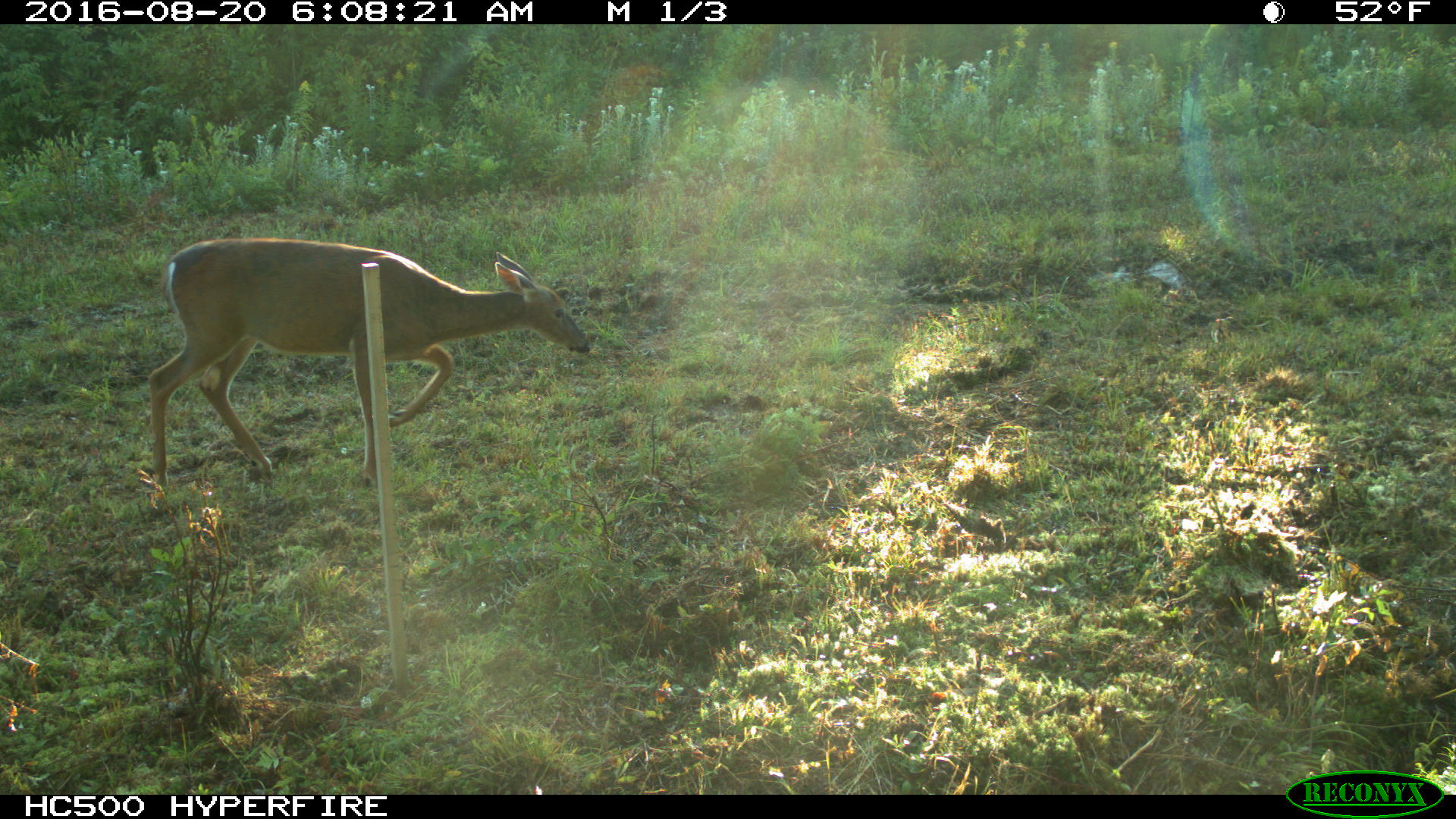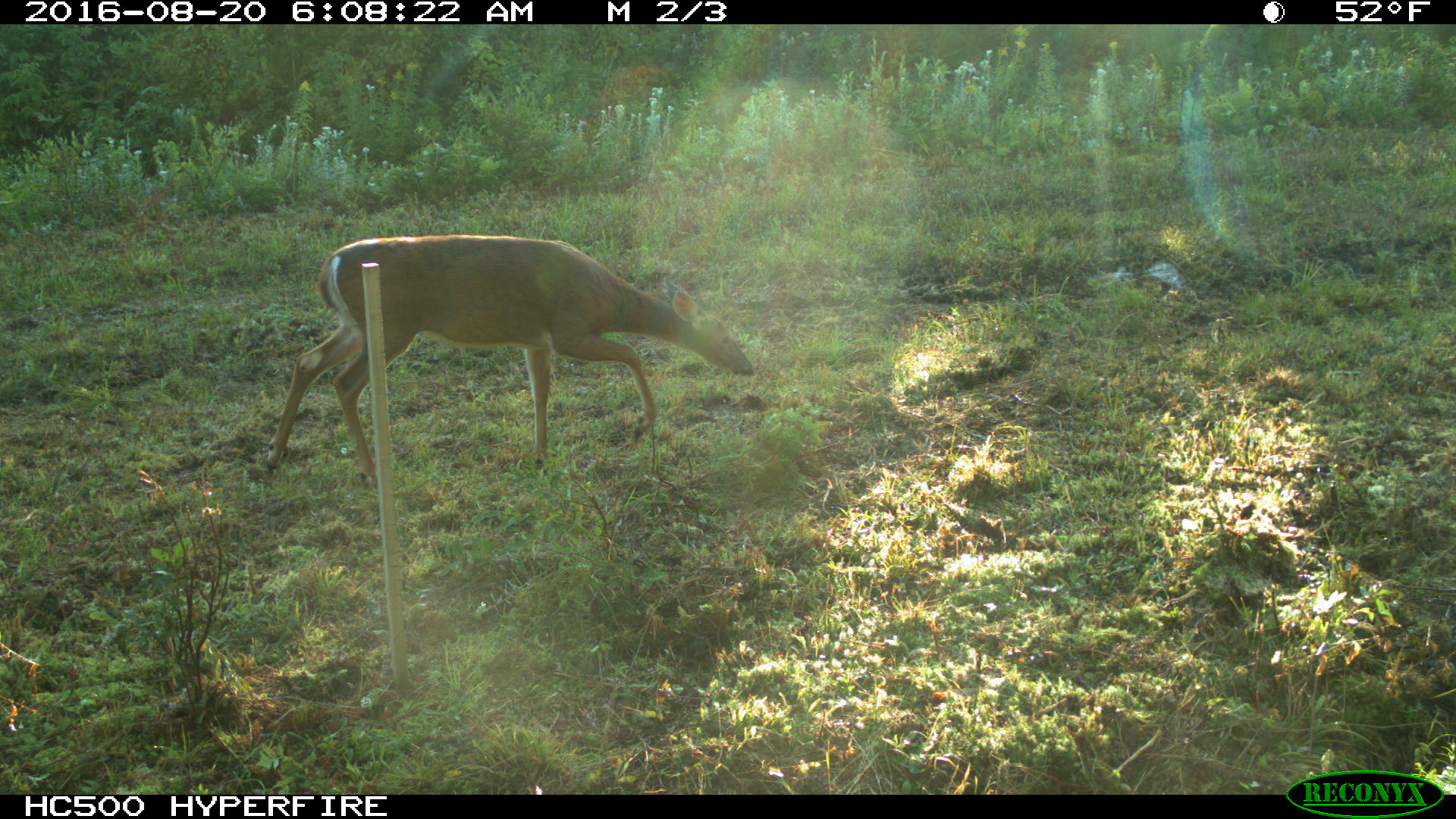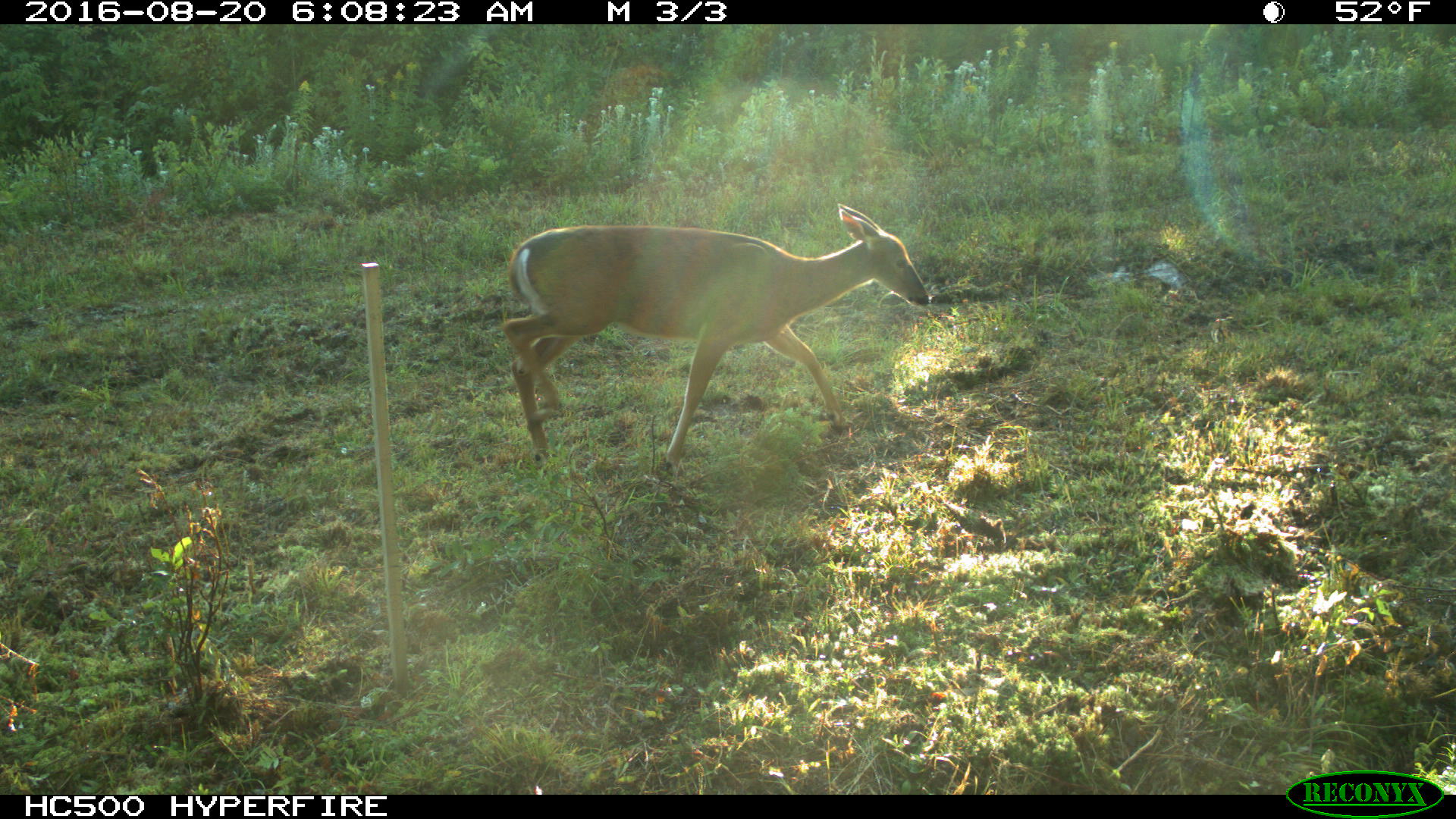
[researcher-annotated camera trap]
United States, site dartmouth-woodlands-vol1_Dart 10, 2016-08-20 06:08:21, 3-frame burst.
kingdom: Animalia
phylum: Chordata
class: Mammalia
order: Artiodactyla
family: Cervidae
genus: Odocoileus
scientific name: Odocoileus virginianus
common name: white-tailed deer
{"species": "white-tailed deer (Odocoileus virginianus)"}